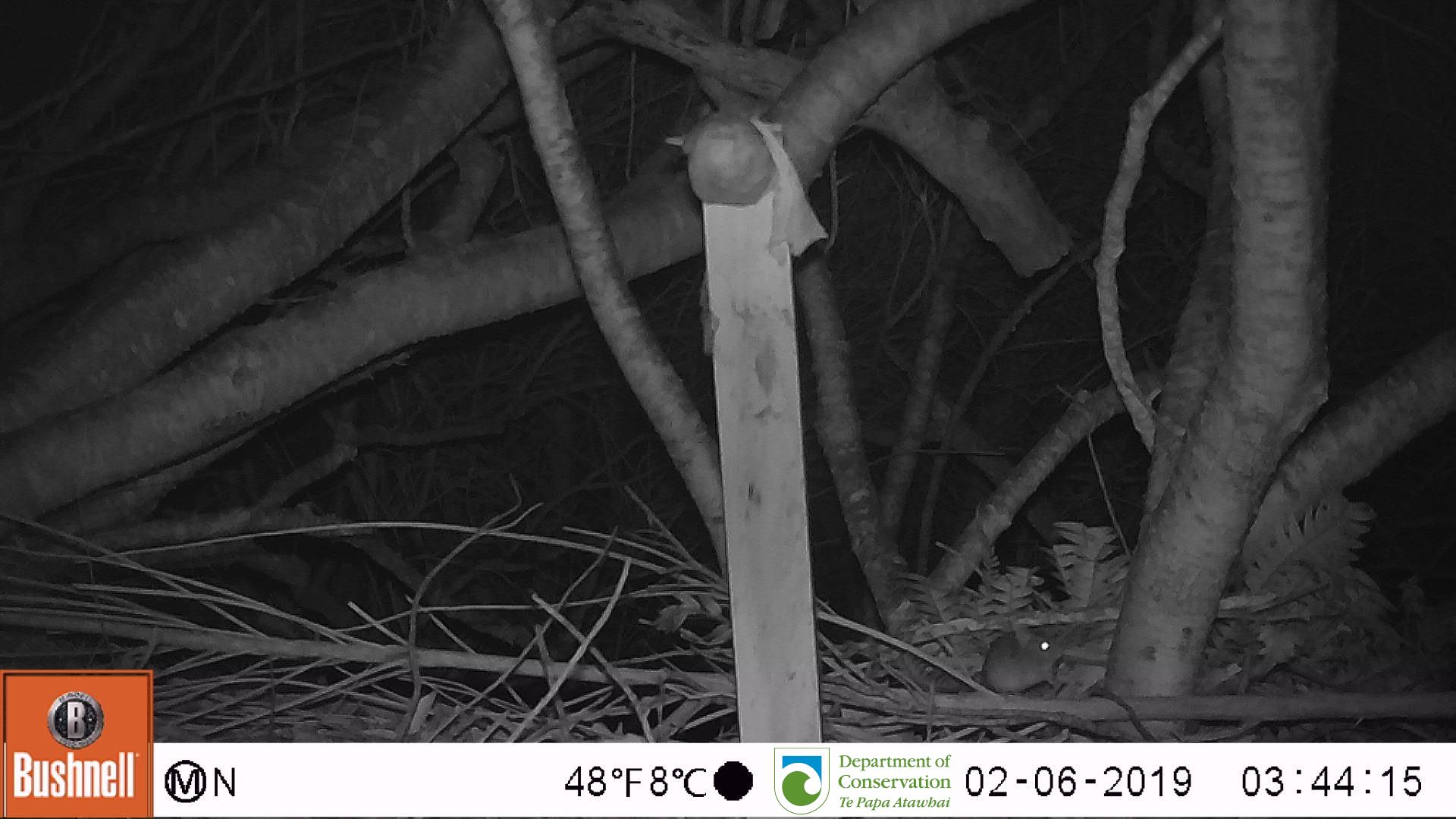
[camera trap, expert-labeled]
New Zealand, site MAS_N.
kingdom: Animalia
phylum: Chordata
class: Mammalia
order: Rodentia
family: Muridae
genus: Mus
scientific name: Mus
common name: mouse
Mouse (Mus).